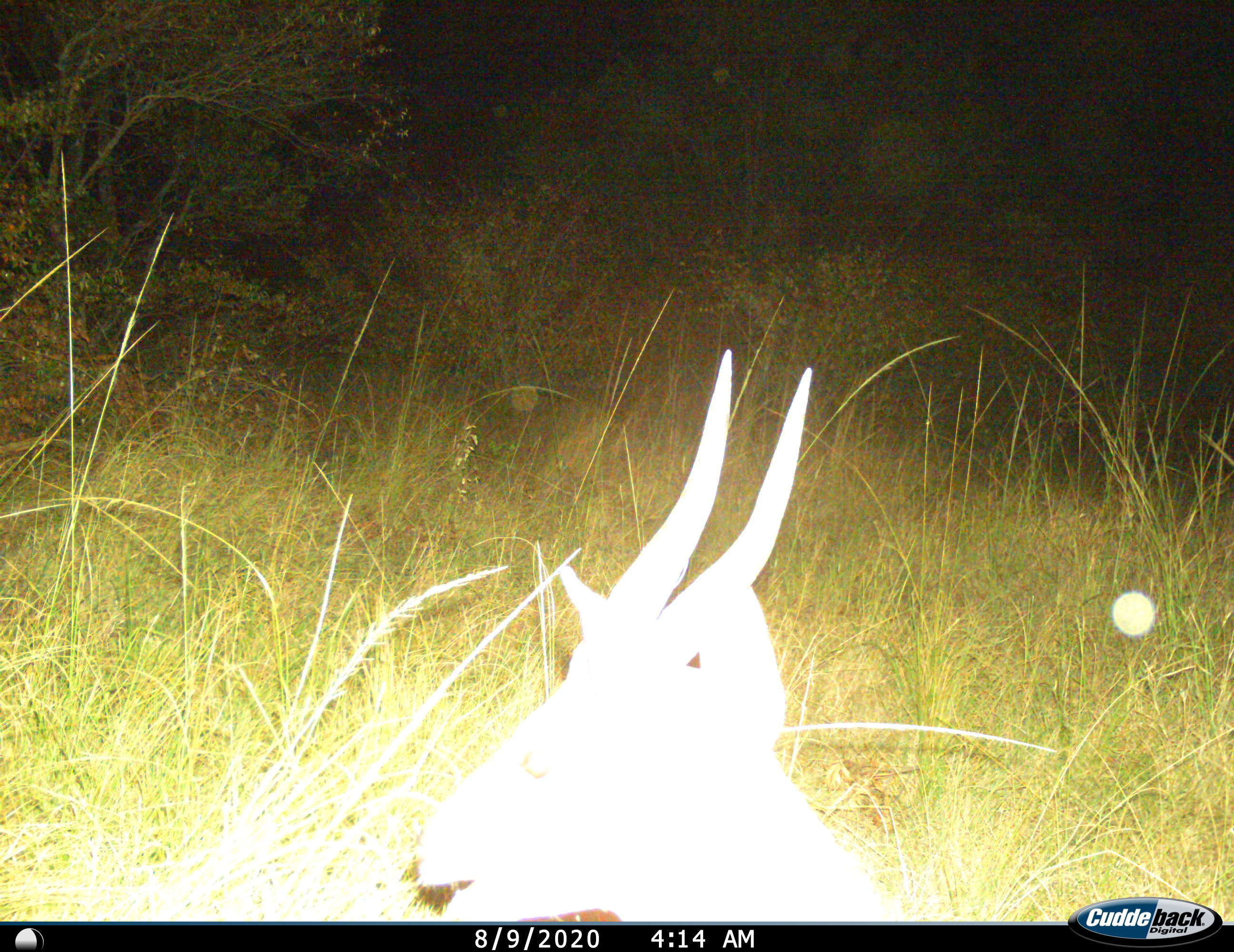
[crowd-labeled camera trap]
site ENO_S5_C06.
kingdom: Animalia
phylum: Chordata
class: Mammalia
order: Artiodactyla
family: Bovidae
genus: Tragelaphus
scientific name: Tragelaphus scriptus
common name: bushbuck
Bushbuck (Tragelaphus scriptus), count 1. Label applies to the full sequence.